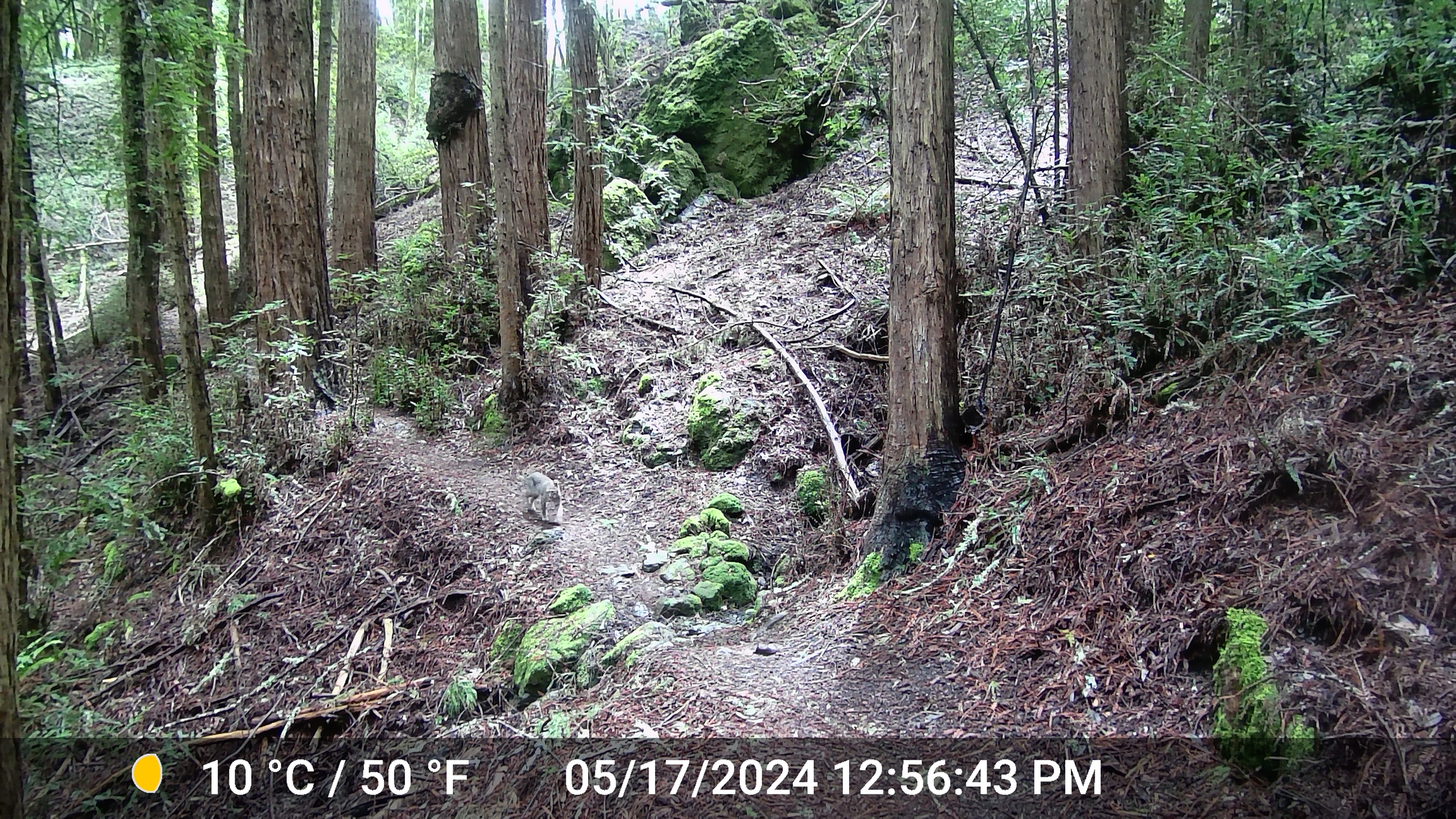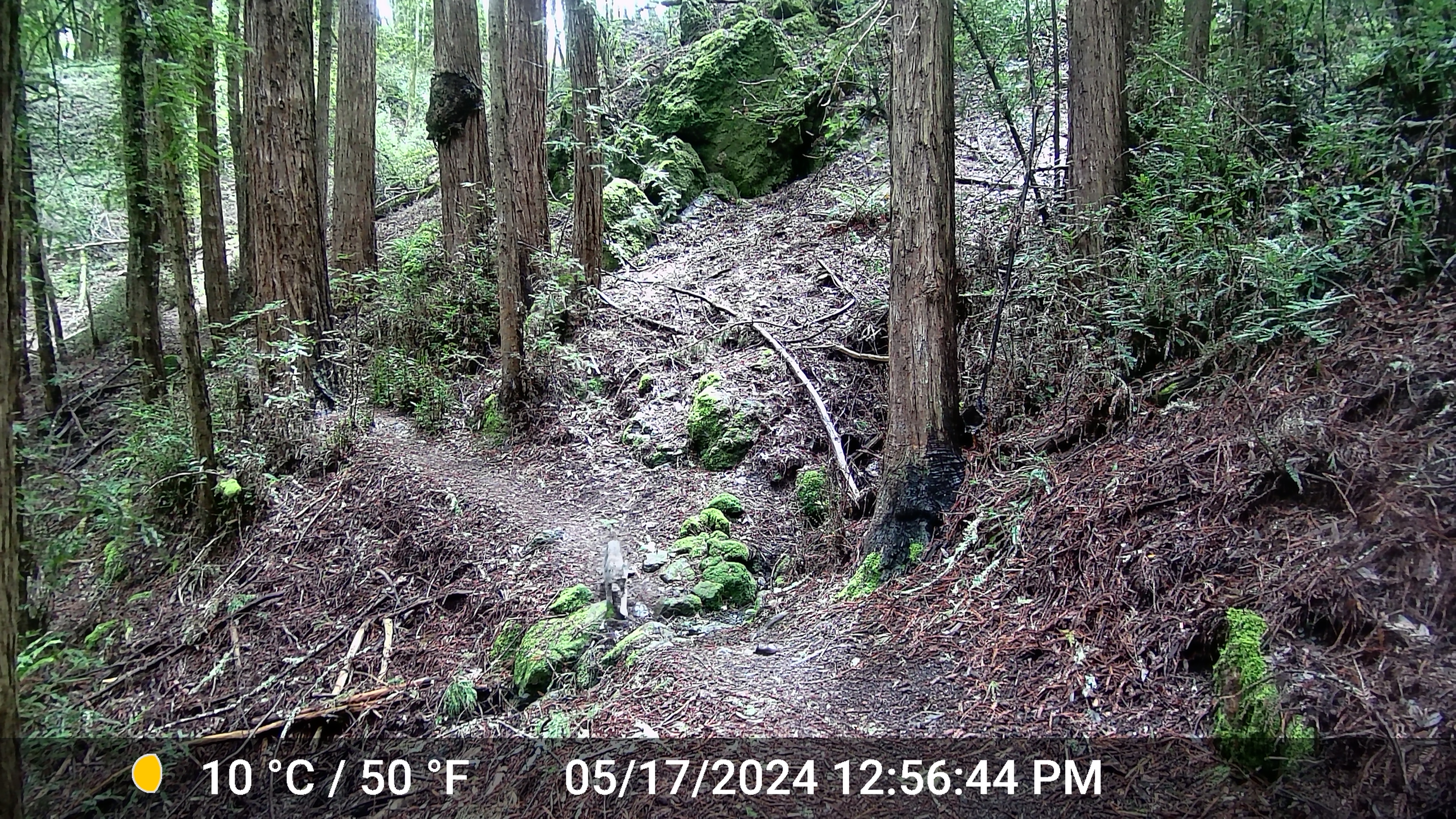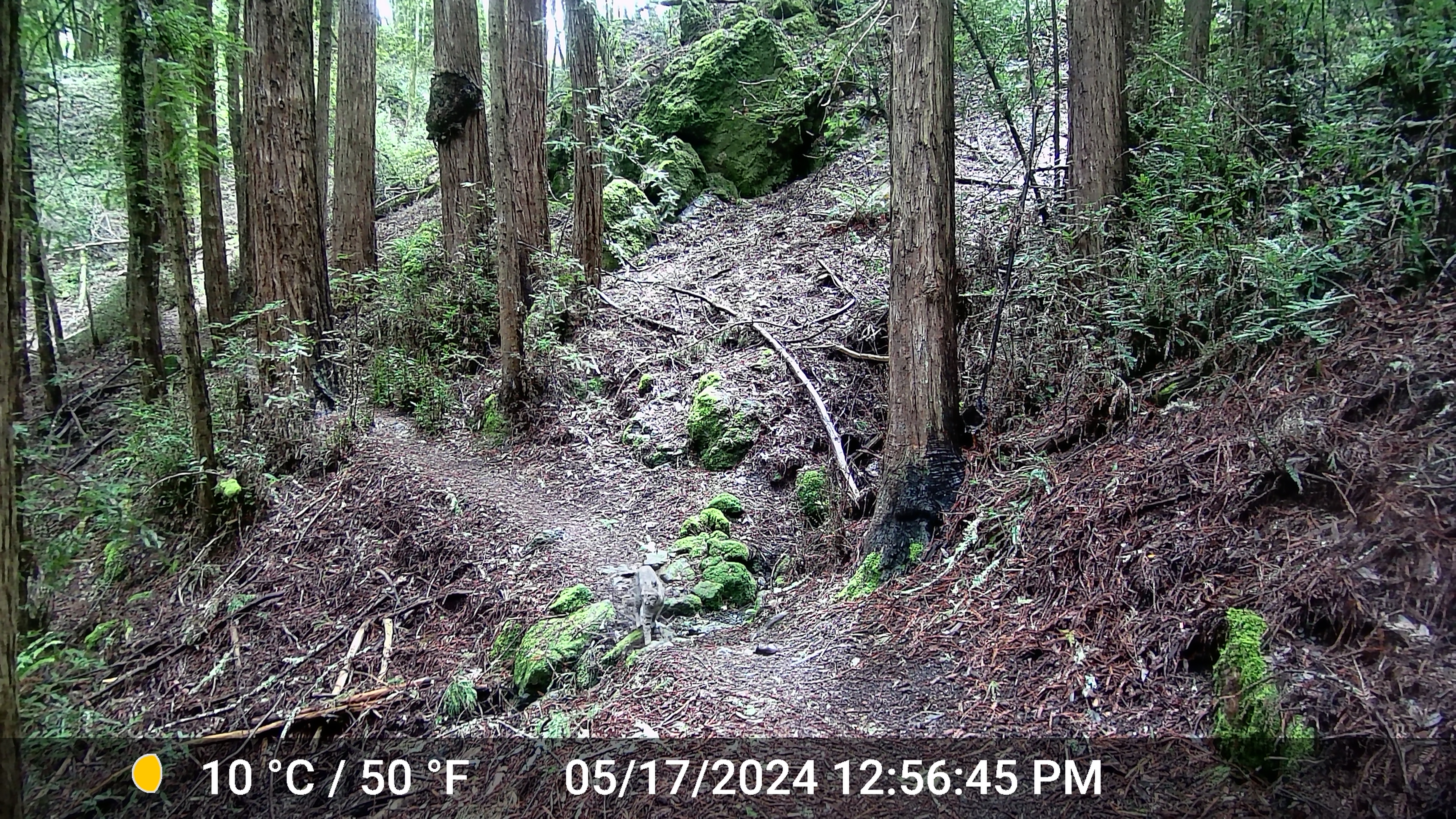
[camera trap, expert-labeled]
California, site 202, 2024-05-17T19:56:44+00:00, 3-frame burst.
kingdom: Animalia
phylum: Chordata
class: Mammalia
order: Carnivora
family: Felidae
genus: Lynx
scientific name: Lynx rufus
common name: bobcat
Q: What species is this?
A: Bobcat (Lynx rufus).